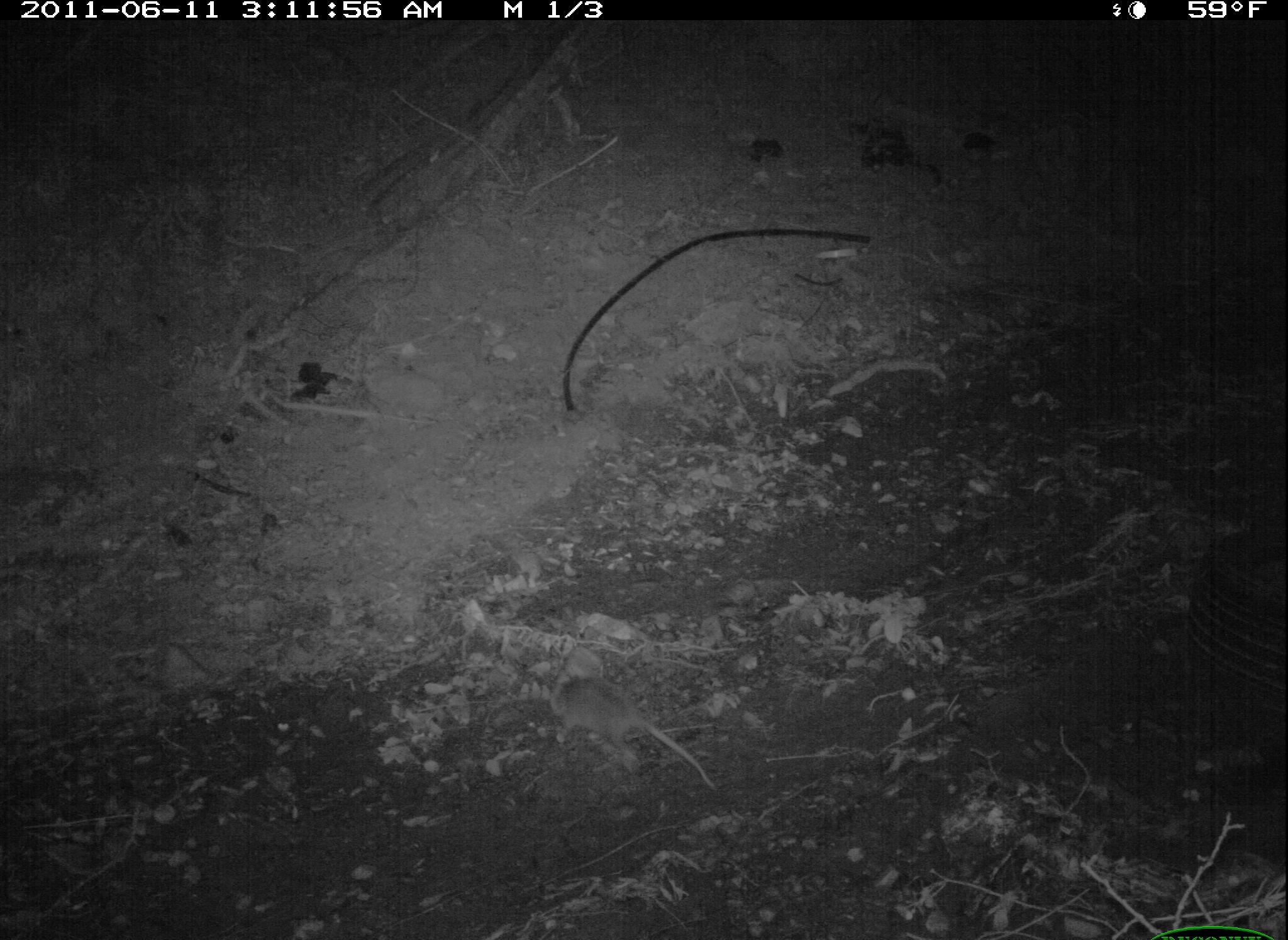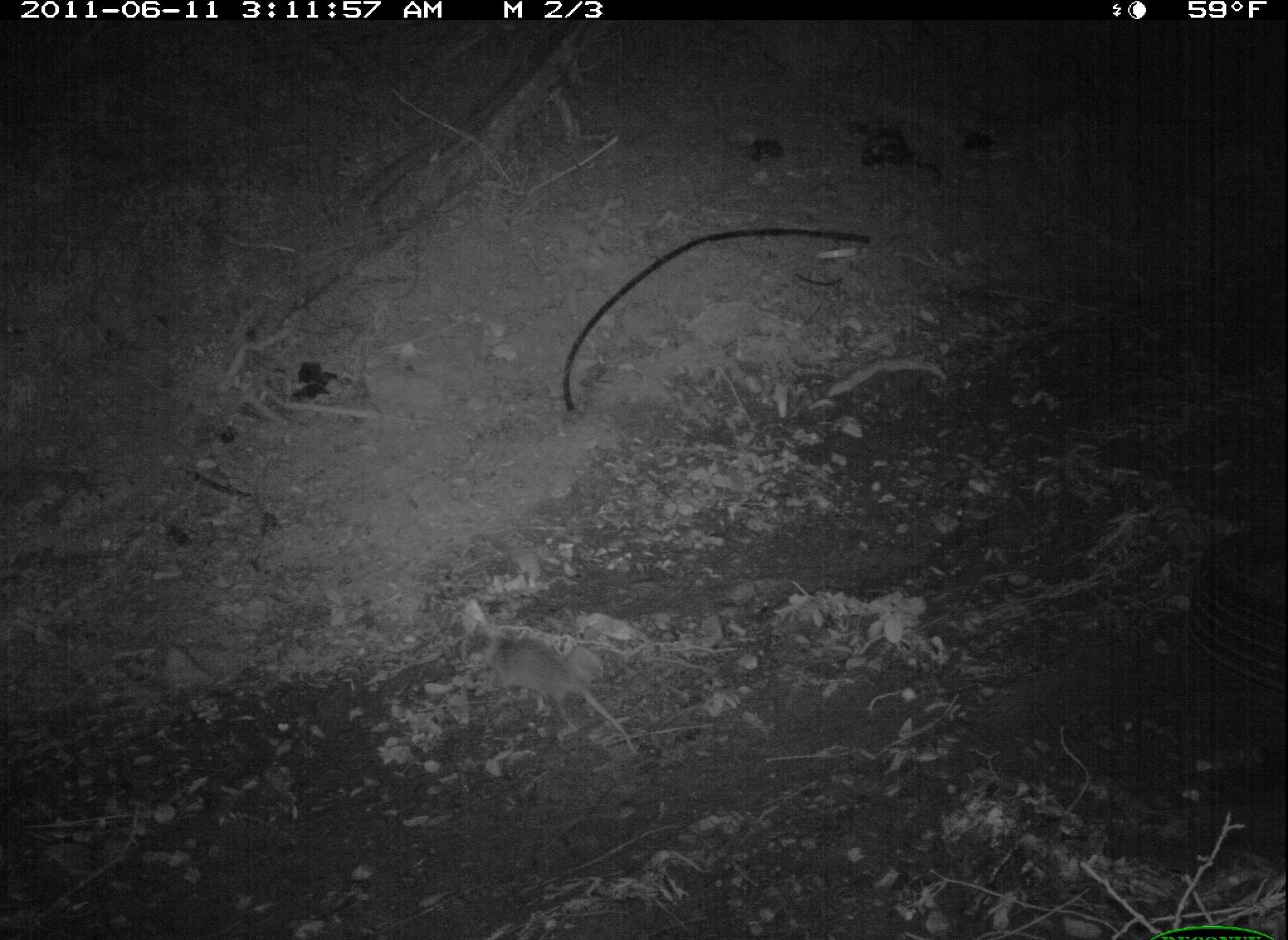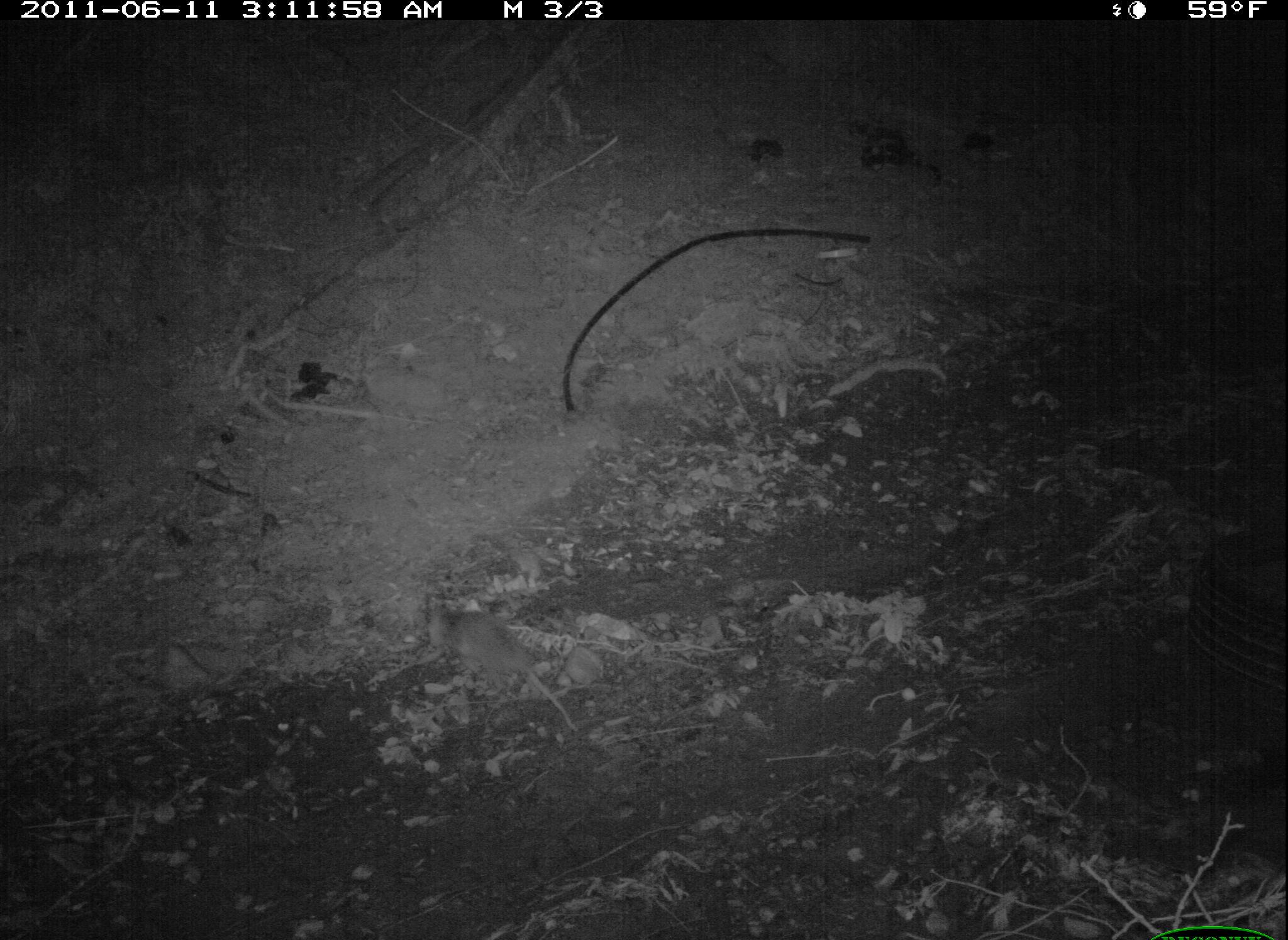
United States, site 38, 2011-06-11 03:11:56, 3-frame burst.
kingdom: Animalia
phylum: Chordata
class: Mammalia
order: Didelphimorphia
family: Didelphidae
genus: Didelphis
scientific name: Didelphis virginiana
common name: virginia opossum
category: opossum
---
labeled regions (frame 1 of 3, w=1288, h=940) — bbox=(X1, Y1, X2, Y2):
opossum: bbox=(539, 649, 715, 818)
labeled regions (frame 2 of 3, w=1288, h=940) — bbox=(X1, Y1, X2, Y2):
opossum: bbox=(454, 607, 657, 770)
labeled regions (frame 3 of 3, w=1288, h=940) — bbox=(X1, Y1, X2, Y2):
opossum: bbox=(420, 593, 592, 752)